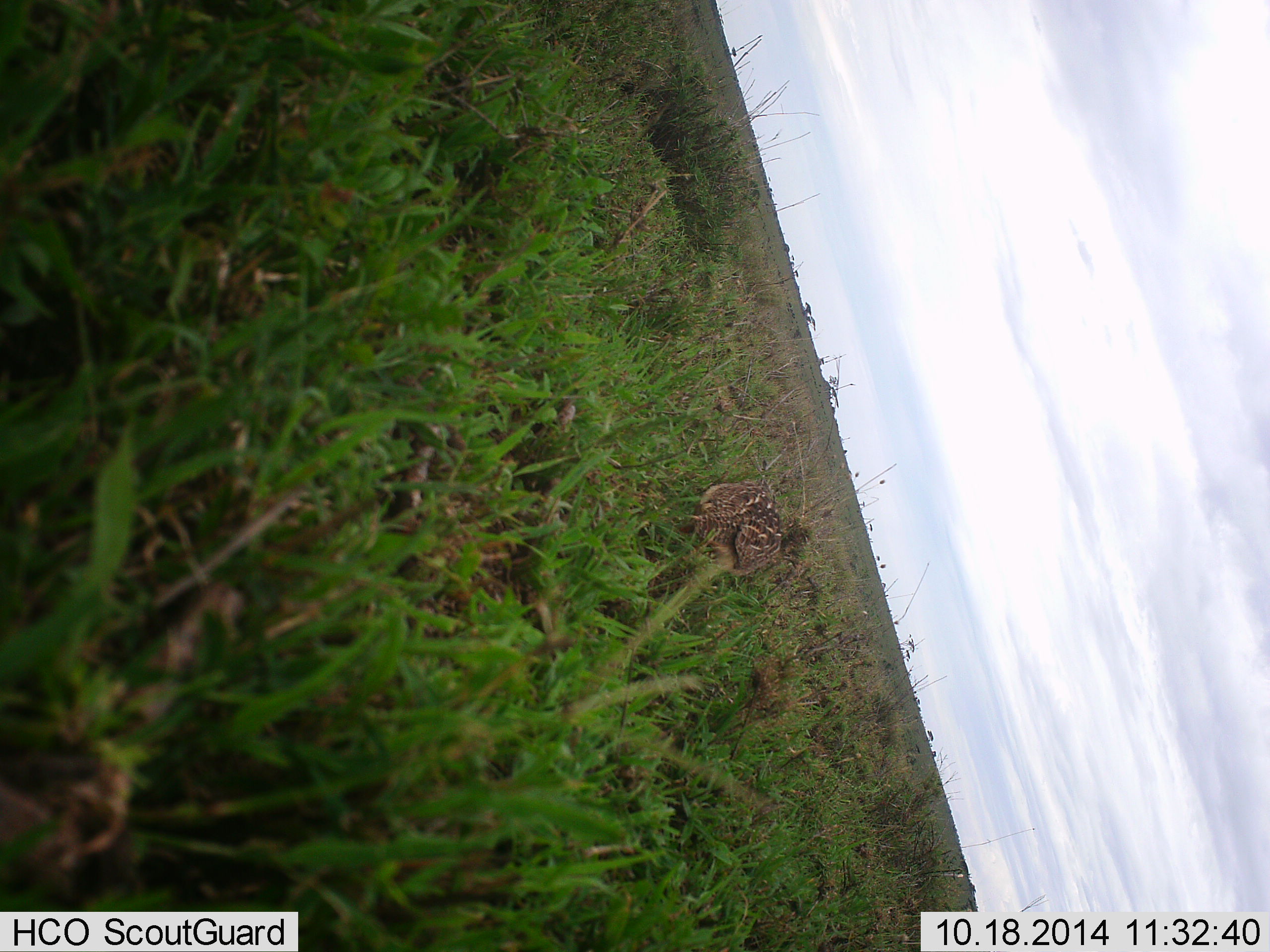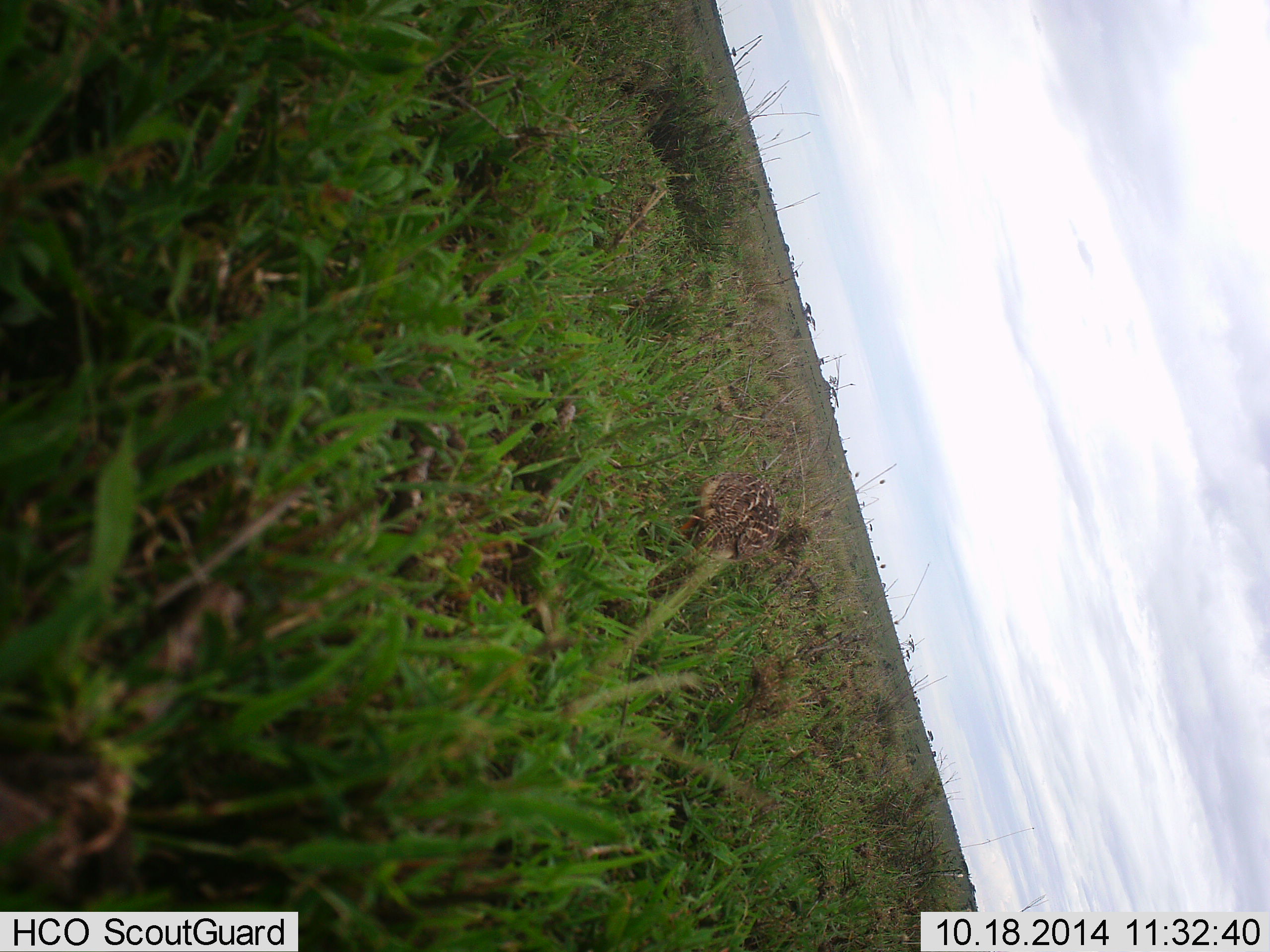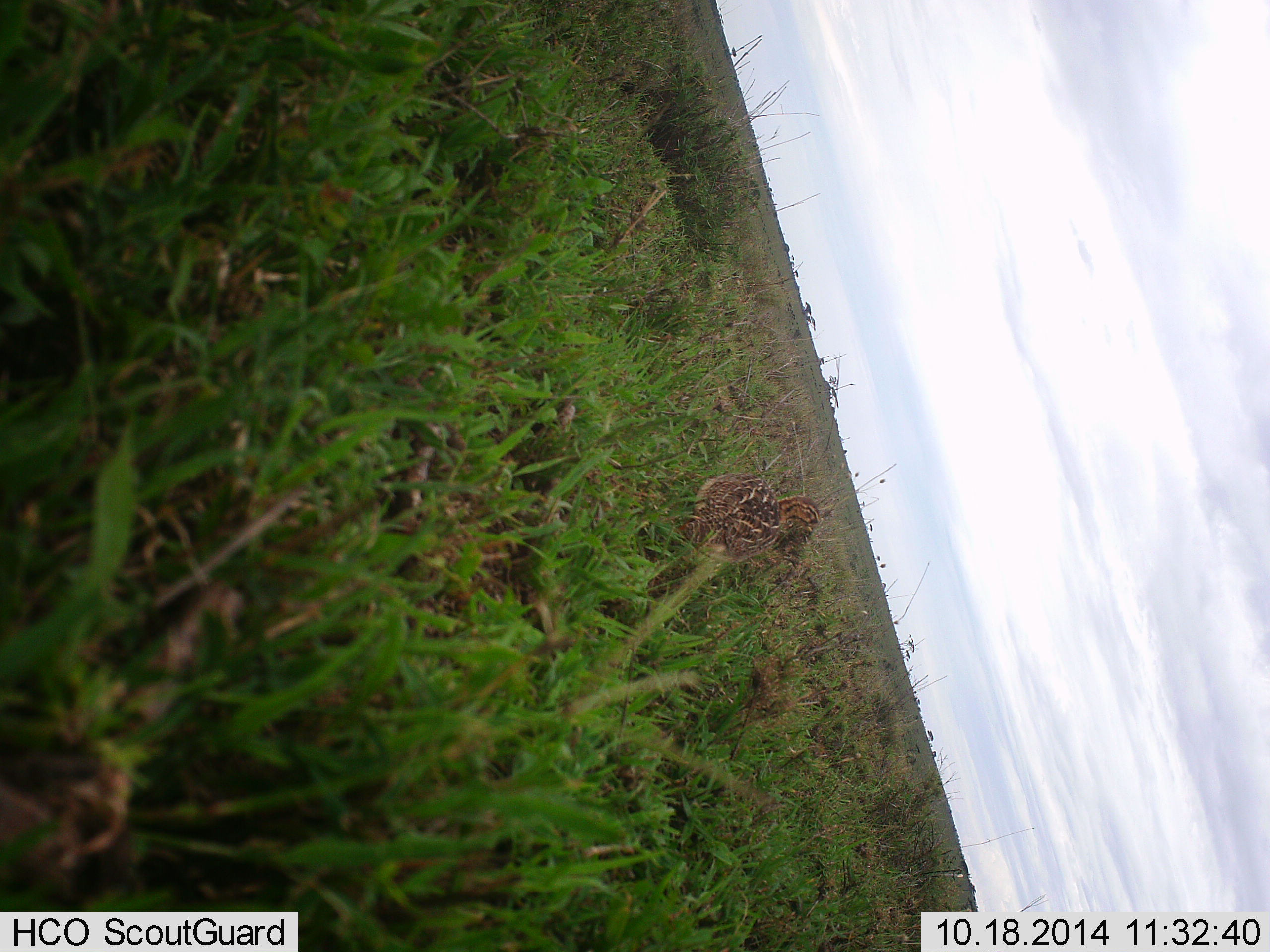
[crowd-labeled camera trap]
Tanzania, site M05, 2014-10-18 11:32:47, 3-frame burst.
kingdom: Animalia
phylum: Chordata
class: Aves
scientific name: Aves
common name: bird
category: otherbird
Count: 1.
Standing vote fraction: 30%.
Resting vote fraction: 0%.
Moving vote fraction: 10%.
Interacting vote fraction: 0%.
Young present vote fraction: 0%.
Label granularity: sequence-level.